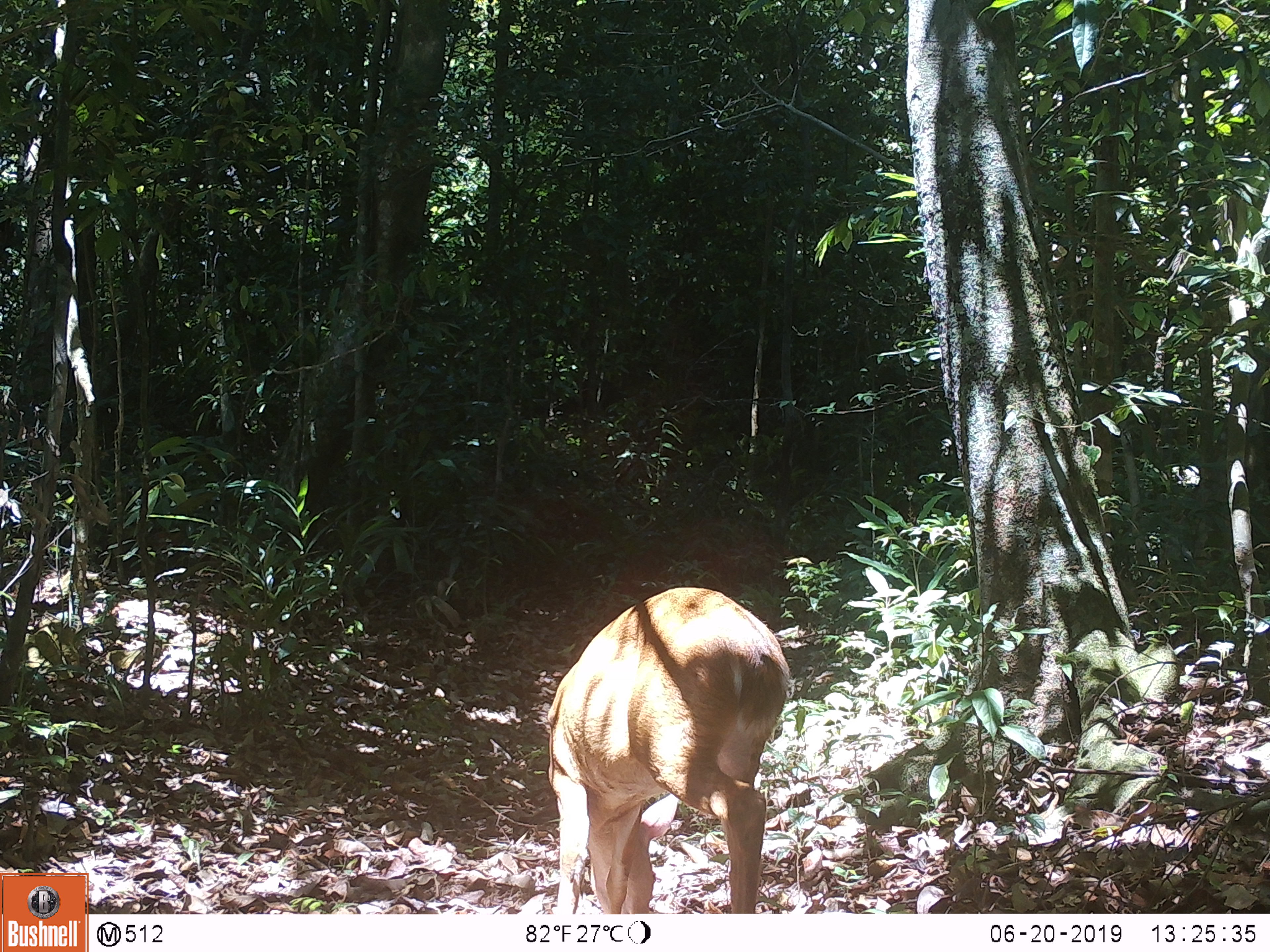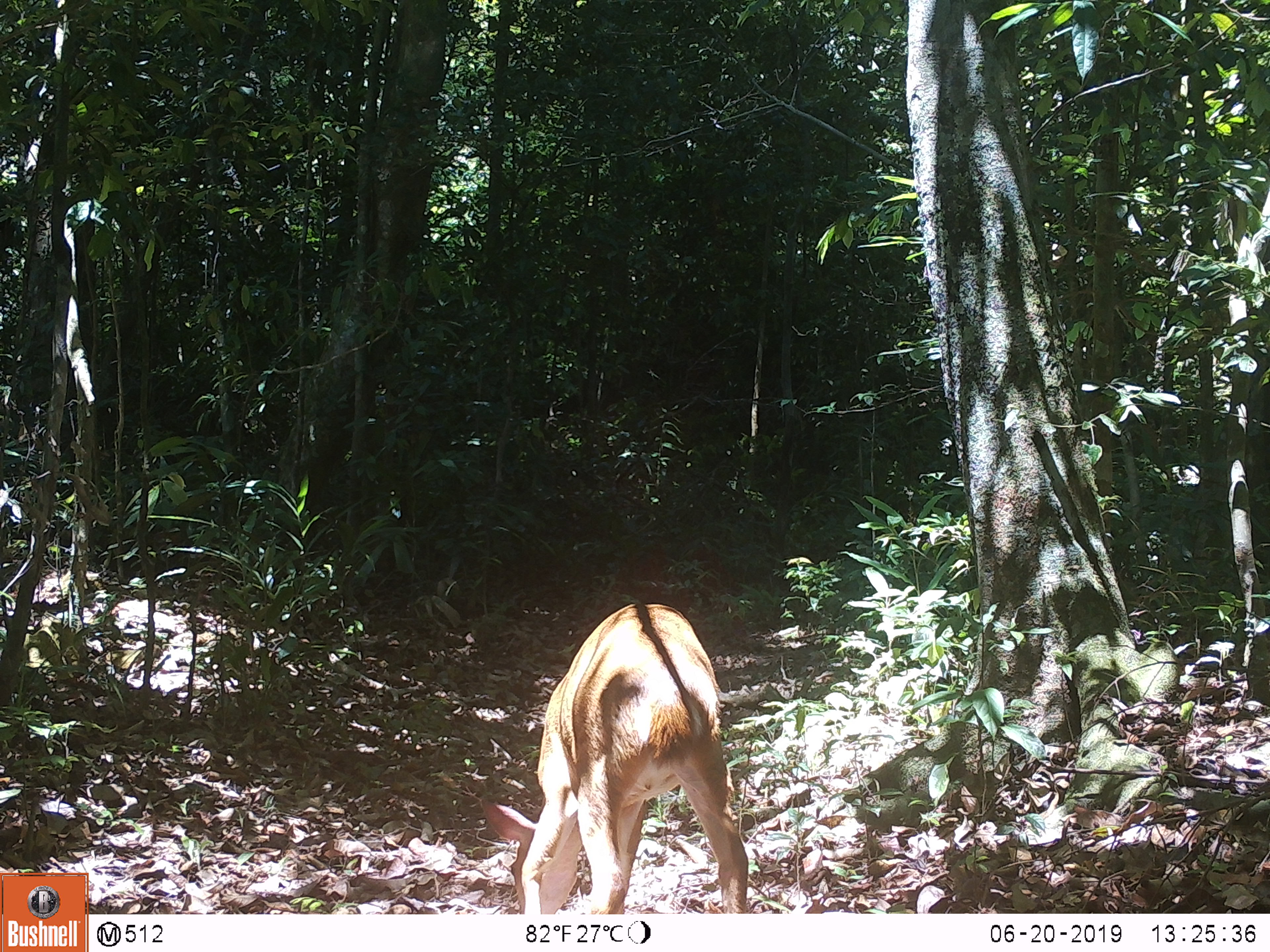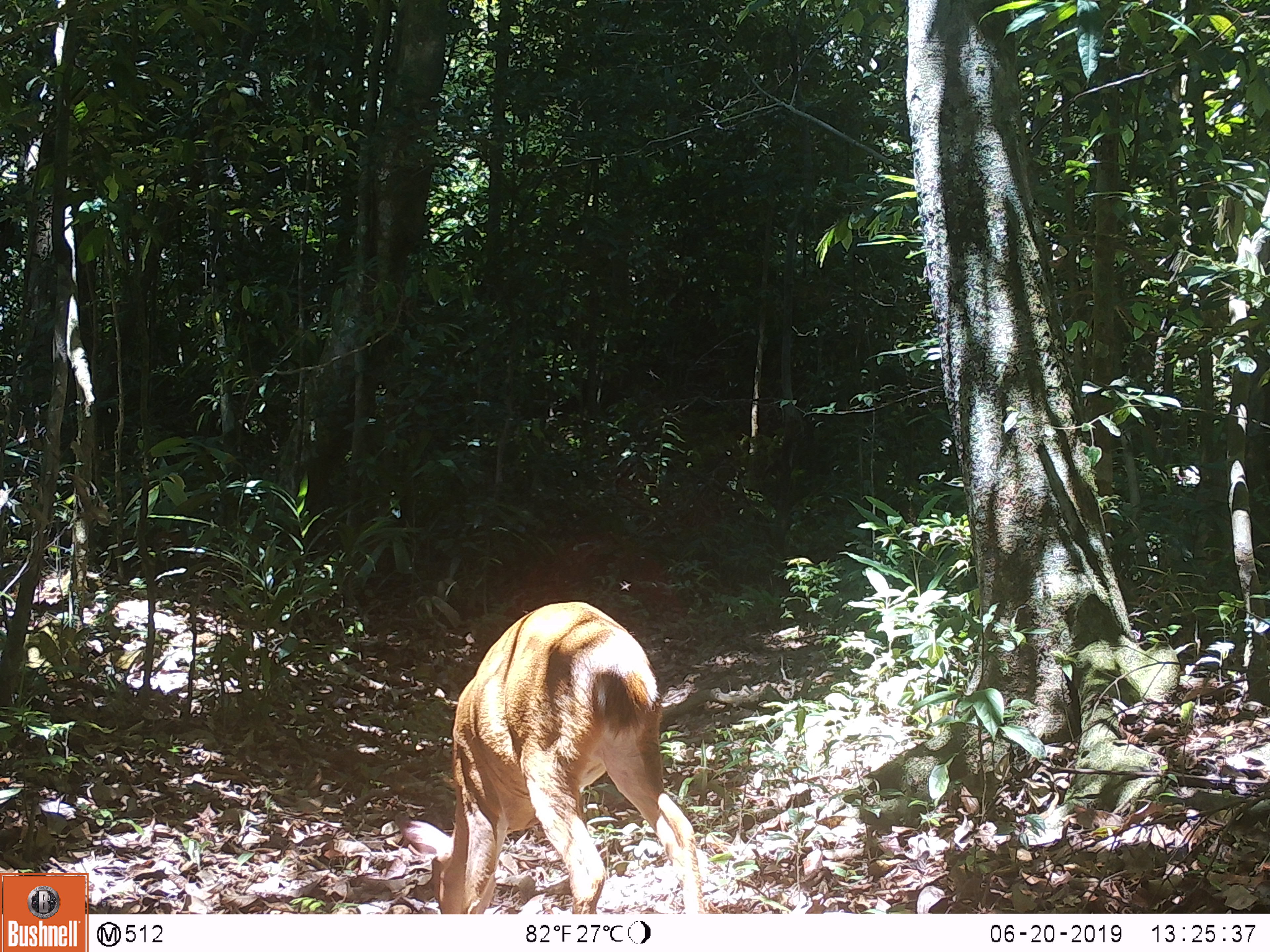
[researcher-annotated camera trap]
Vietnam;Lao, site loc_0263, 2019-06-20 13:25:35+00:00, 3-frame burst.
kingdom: Animalia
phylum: Chordata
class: Mammalia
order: Artiodactyla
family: Cervidae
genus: Muntiacus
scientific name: Muntiacus vuquangensis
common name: large-antlered muntjac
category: large antlered muntjac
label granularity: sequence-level